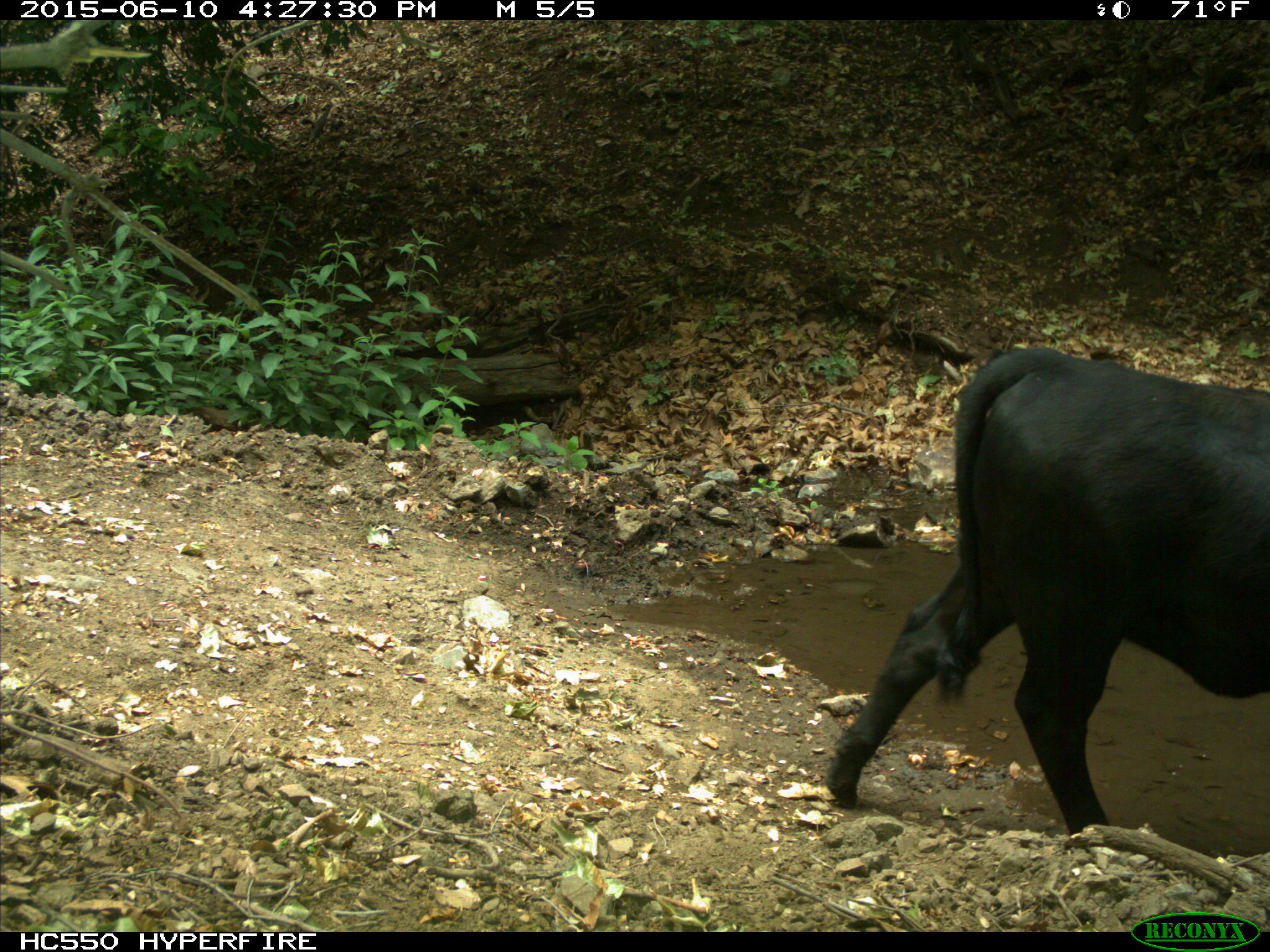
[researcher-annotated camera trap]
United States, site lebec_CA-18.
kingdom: Animalia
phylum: Chordata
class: Mammalia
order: Artiodactyla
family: Bovidae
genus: Bos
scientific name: Bos taurus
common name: domestic cow